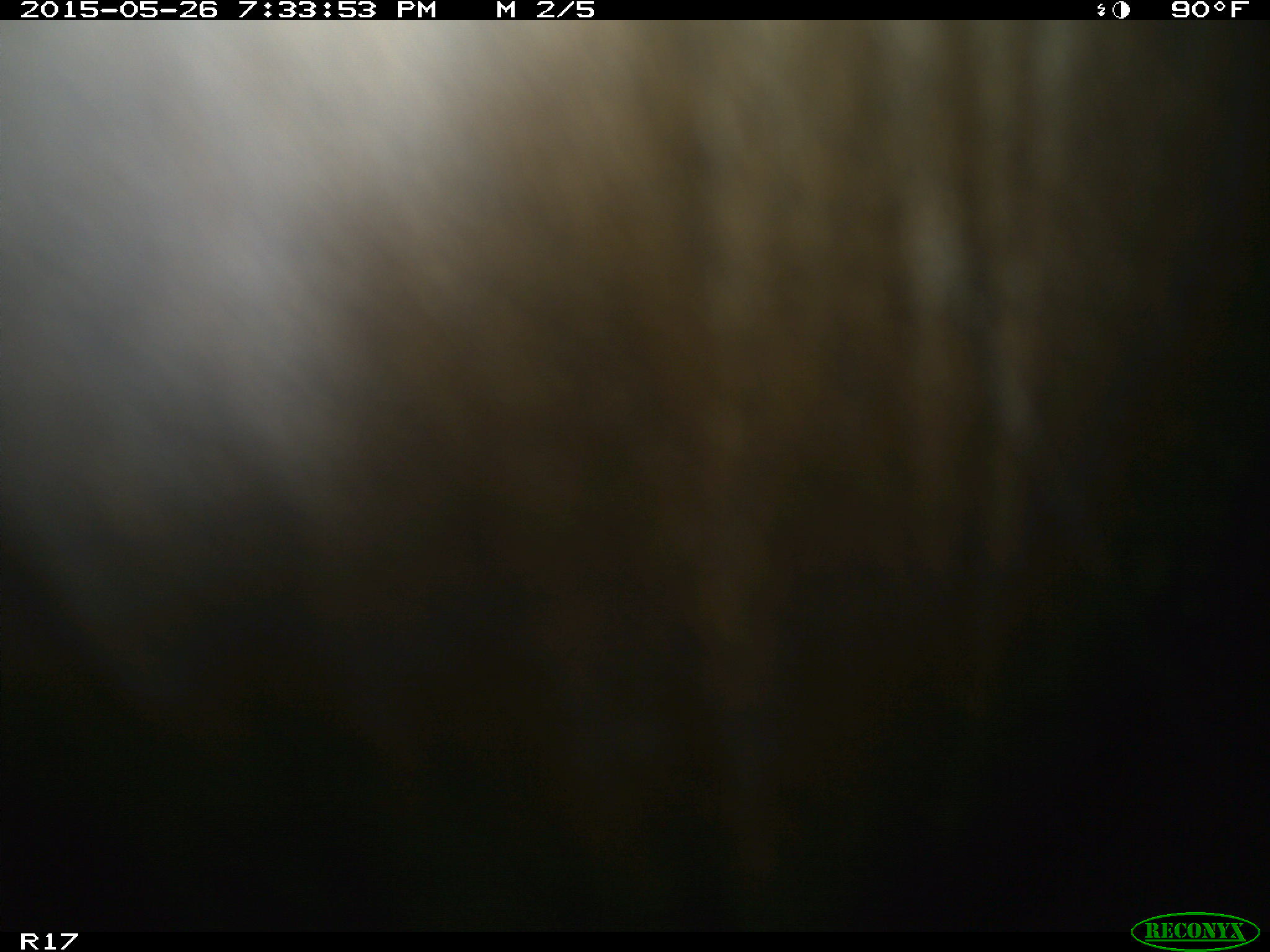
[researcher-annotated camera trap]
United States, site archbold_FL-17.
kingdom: Animalia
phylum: Chordata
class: Mammalia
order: Artiodactyla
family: Bovidae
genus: Bos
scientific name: Bos taurus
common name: domestic cow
Bos taurus (domestic cow).